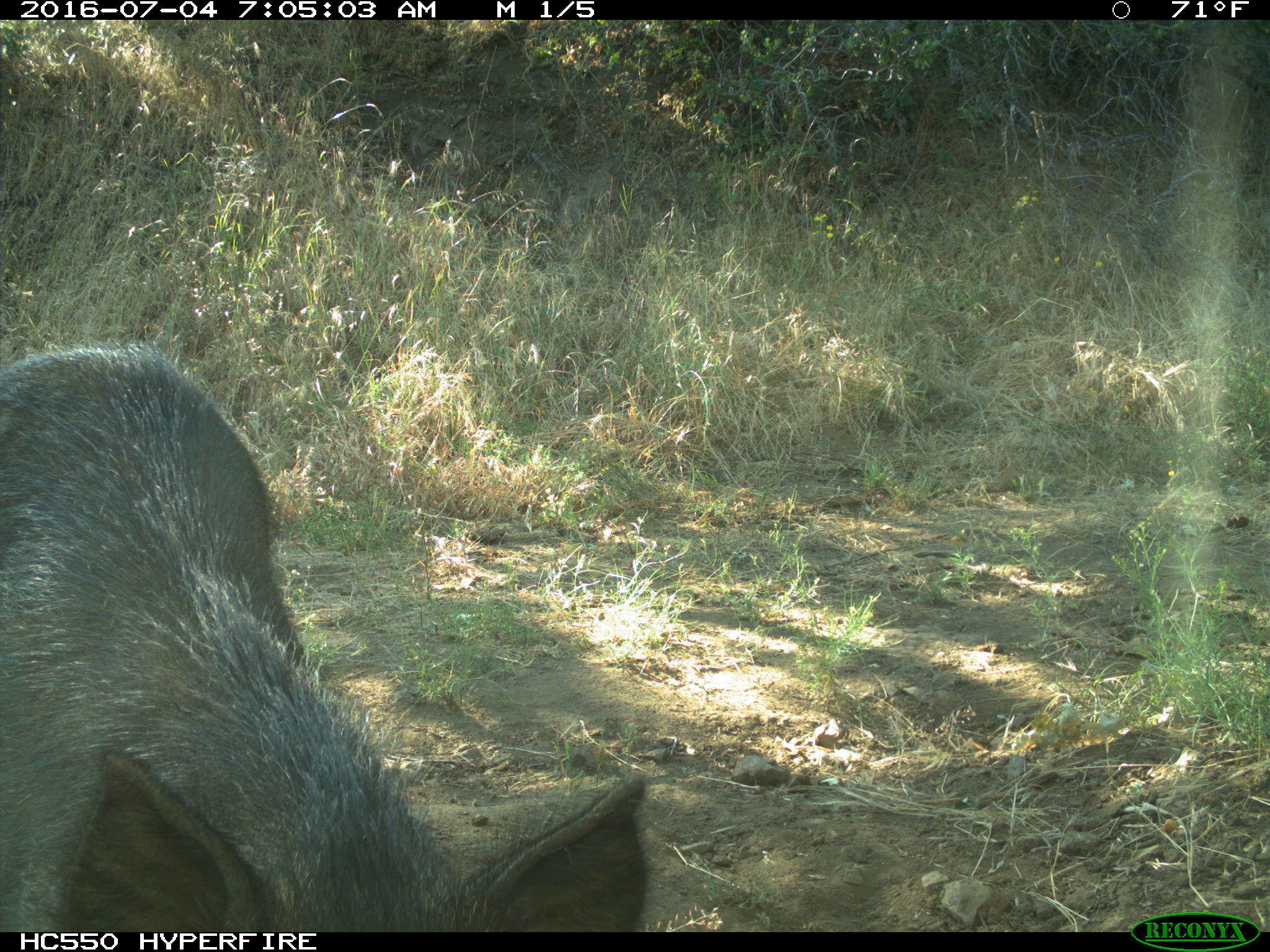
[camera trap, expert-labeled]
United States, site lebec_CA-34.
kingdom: Animalia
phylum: Chordata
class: Mammalia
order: Artiodactyla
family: Suidae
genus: Sus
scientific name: Sus scrofa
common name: wild boar